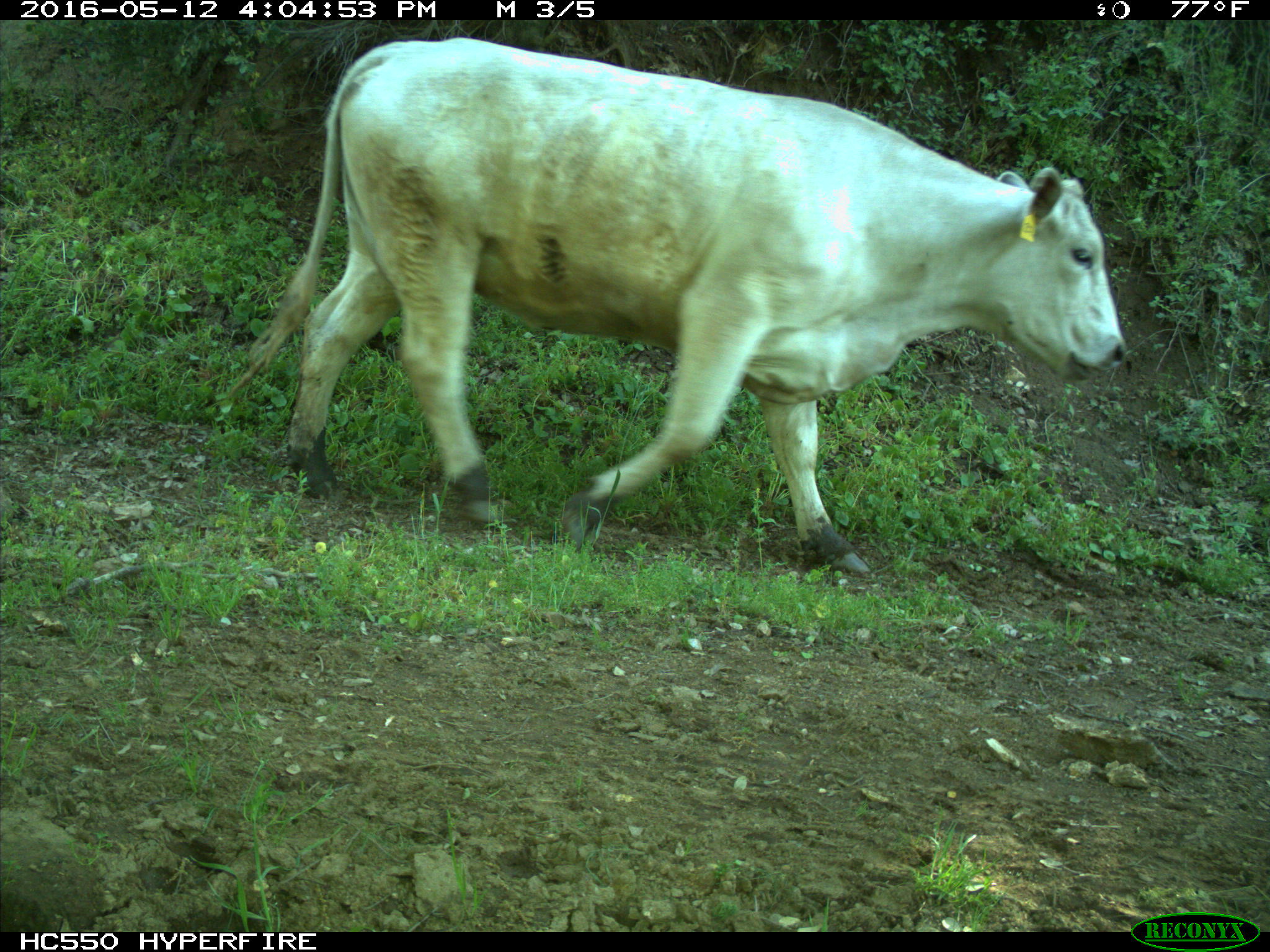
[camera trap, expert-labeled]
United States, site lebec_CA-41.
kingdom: Animalia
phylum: Chordata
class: Mammalia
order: Artiodactyla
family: Bovidae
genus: Bos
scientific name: Bos taurus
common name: domestic cow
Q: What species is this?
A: Bos taurus (domestic cow).